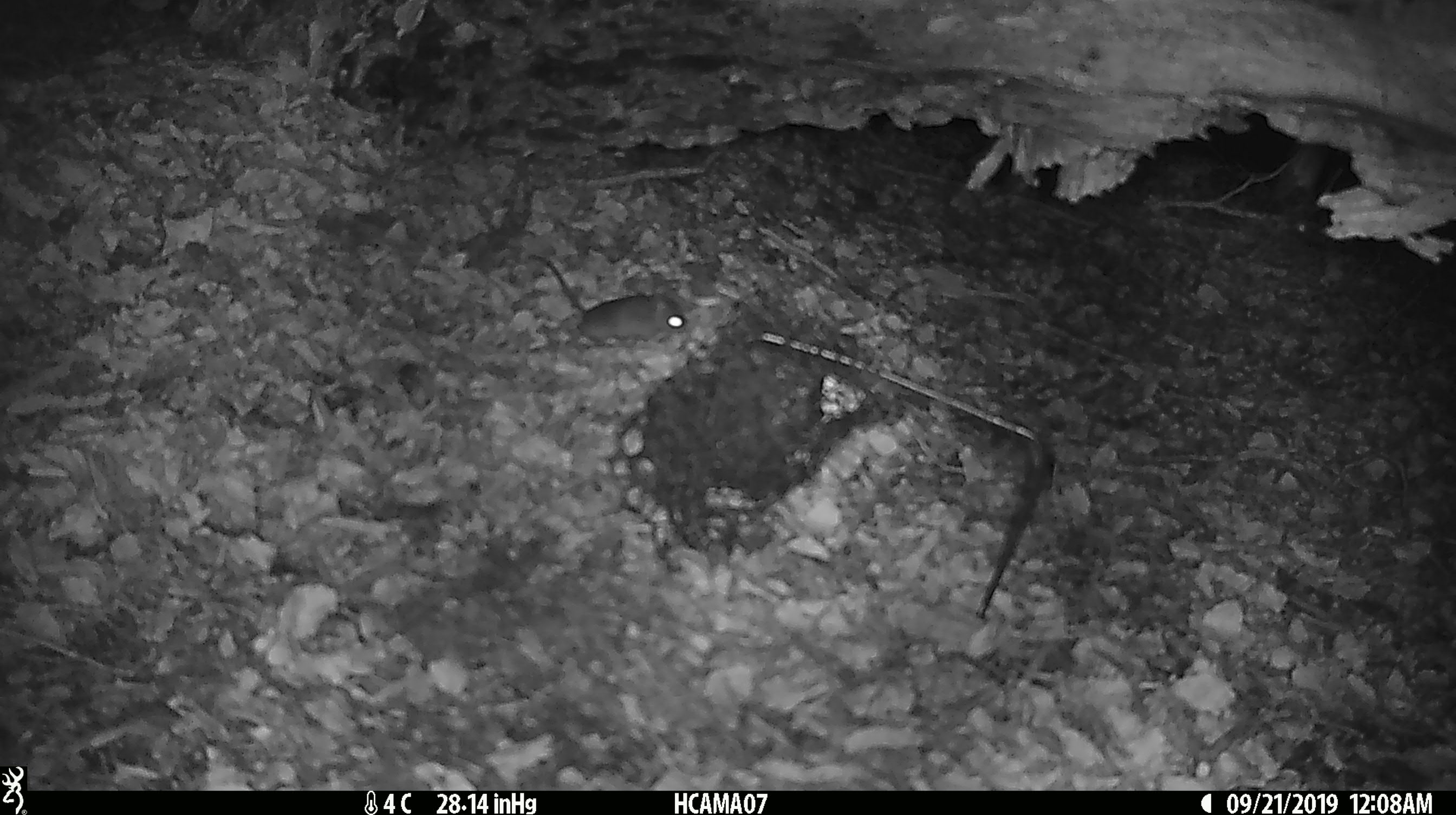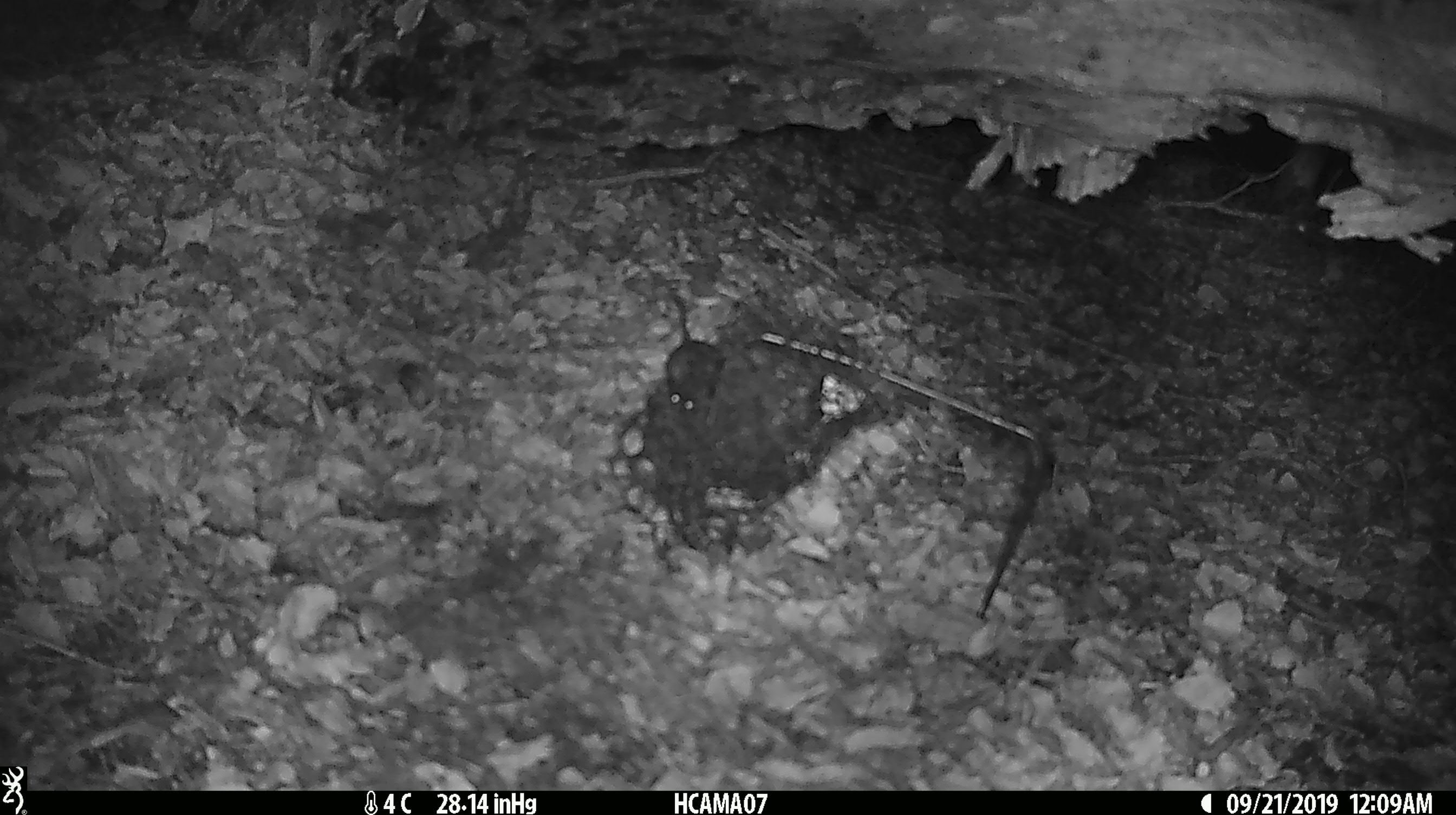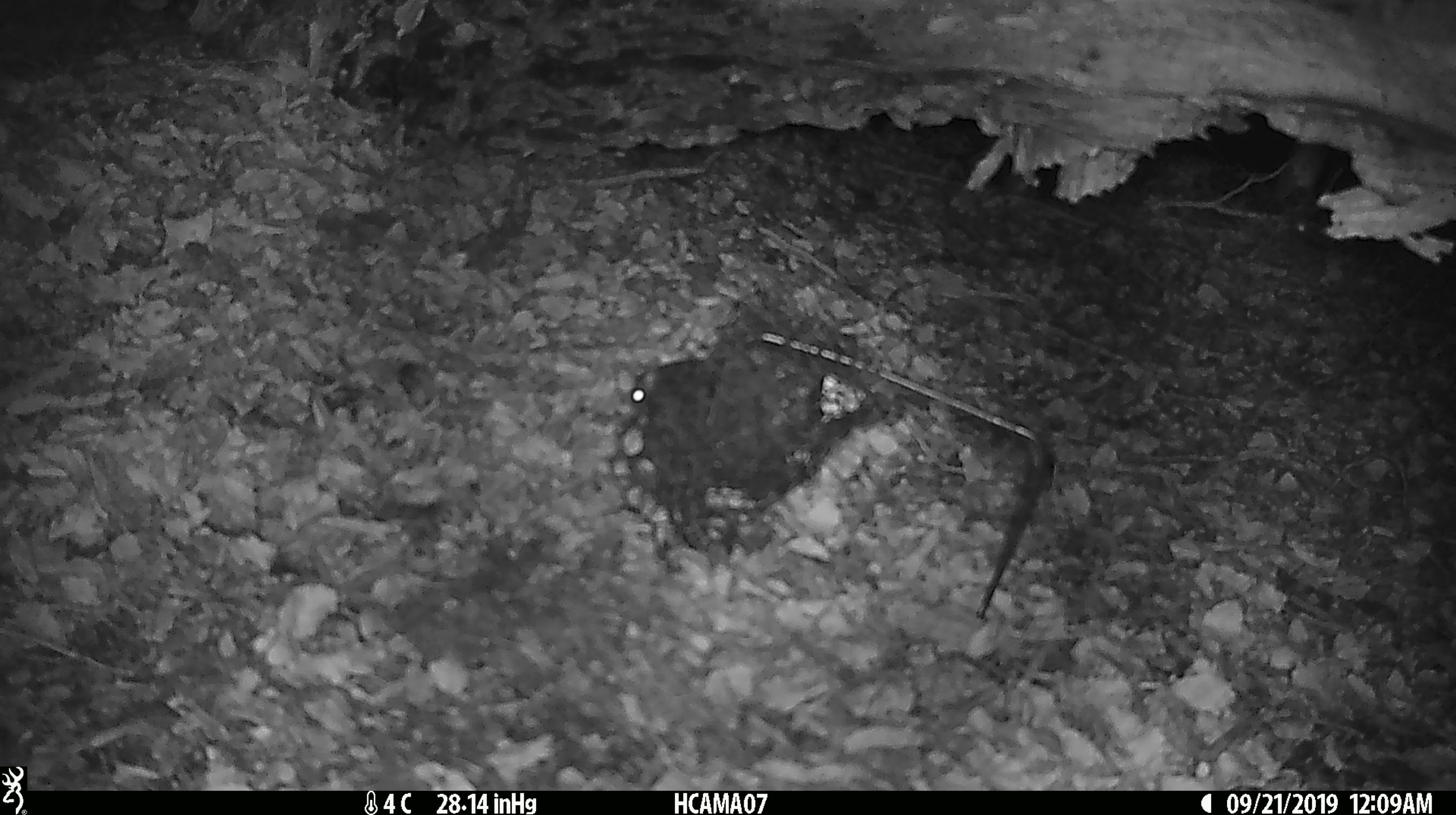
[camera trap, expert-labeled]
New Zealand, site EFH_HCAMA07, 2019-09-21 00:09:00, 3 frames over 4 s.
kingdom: Animalia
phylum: Chordata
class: Mammalia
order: Rodentia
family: Muridae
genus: Mus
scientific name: Mus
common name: mouse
Mouse (Mus).